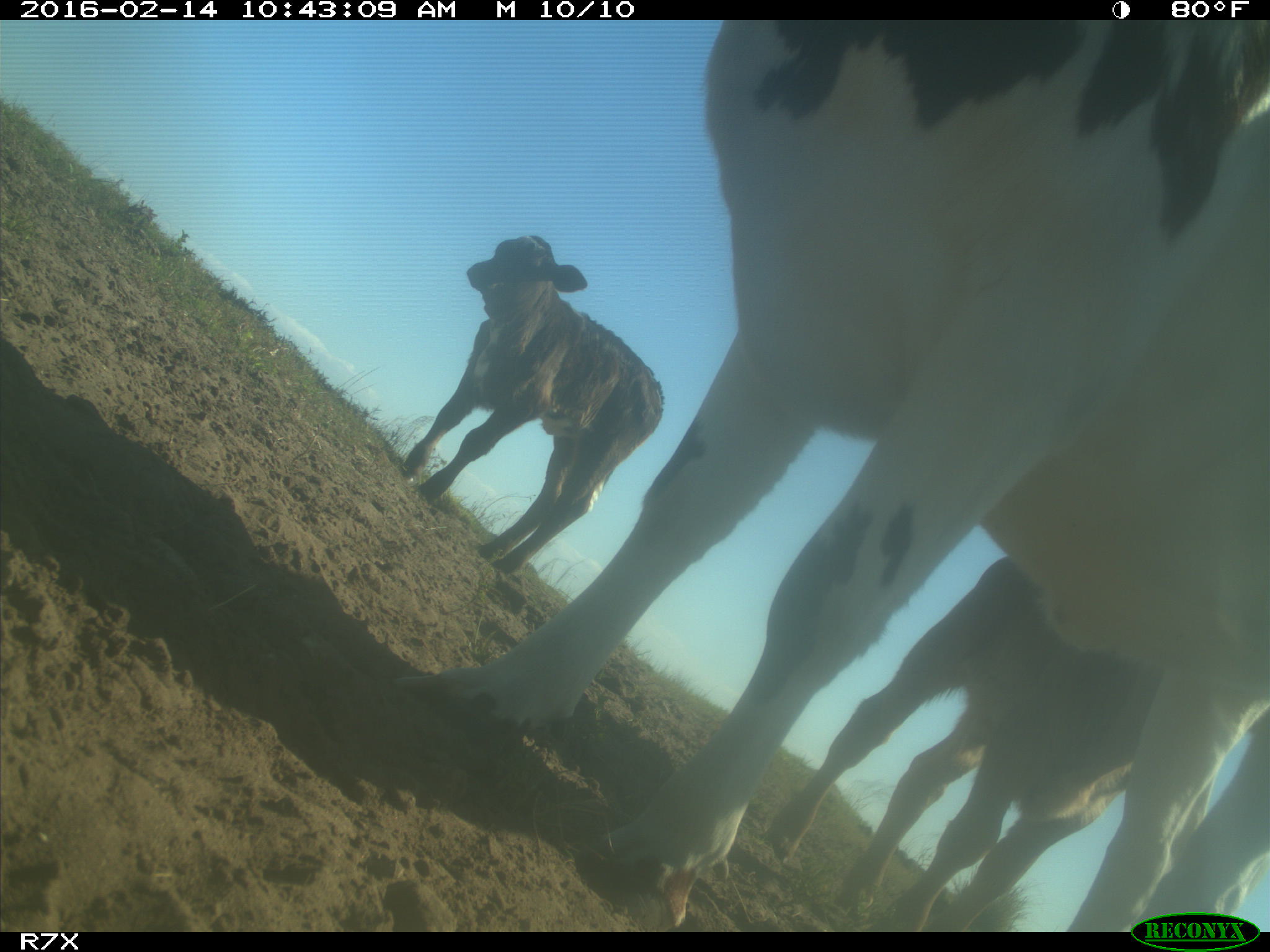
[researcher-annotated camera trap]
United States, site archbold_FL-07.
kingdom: Animalia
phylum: Chordata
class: Mammalia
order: Artiodactyla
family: Bovidae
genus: Bos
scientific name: Bos taurus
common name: domestic cow